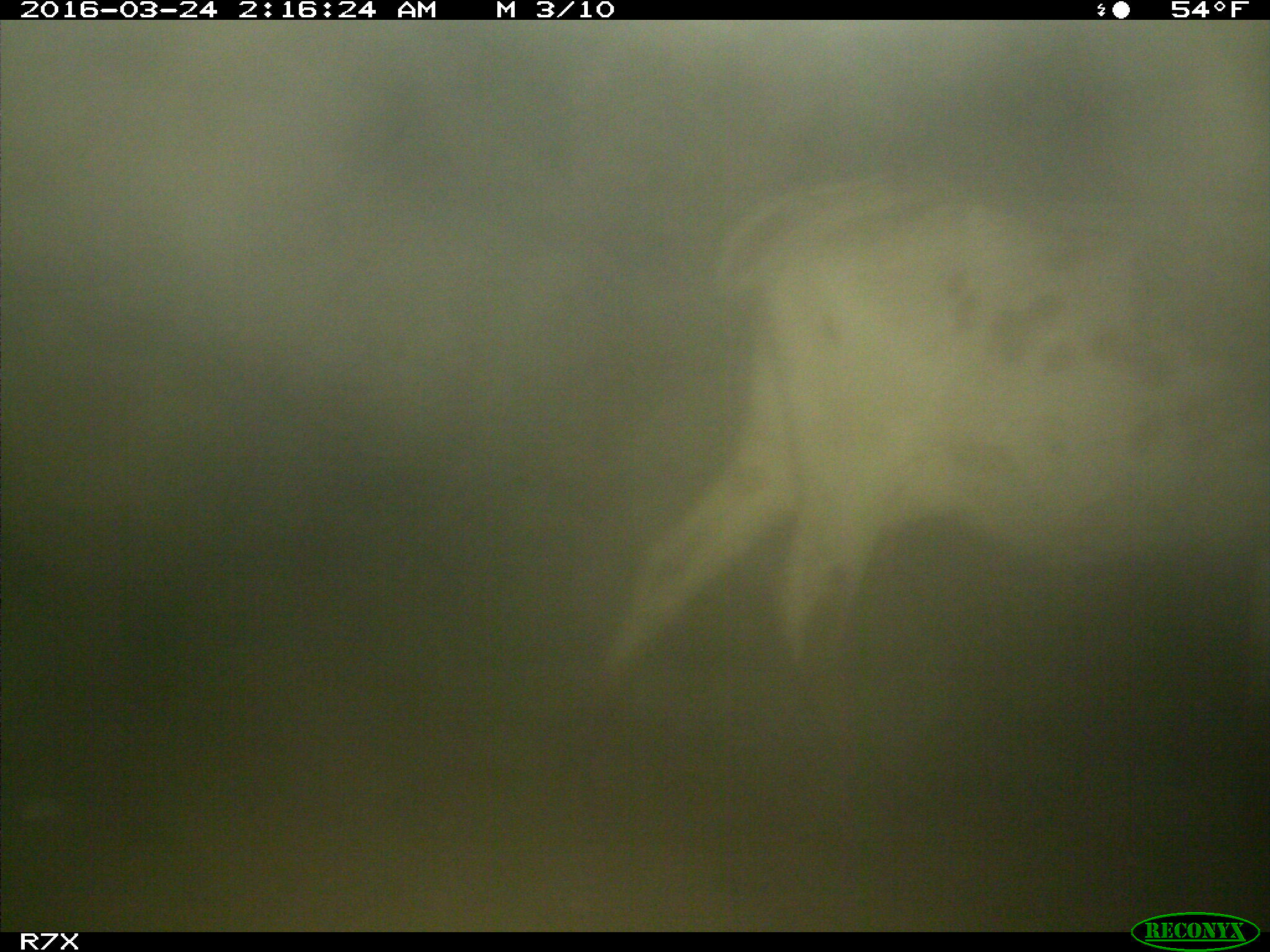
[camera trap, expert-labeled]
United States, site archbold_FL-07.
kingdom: Animalia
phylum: Chordata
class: Mammalia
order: Artiodactyla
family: Bovidae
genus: Bos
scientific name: Bos taurus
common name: domestic cow